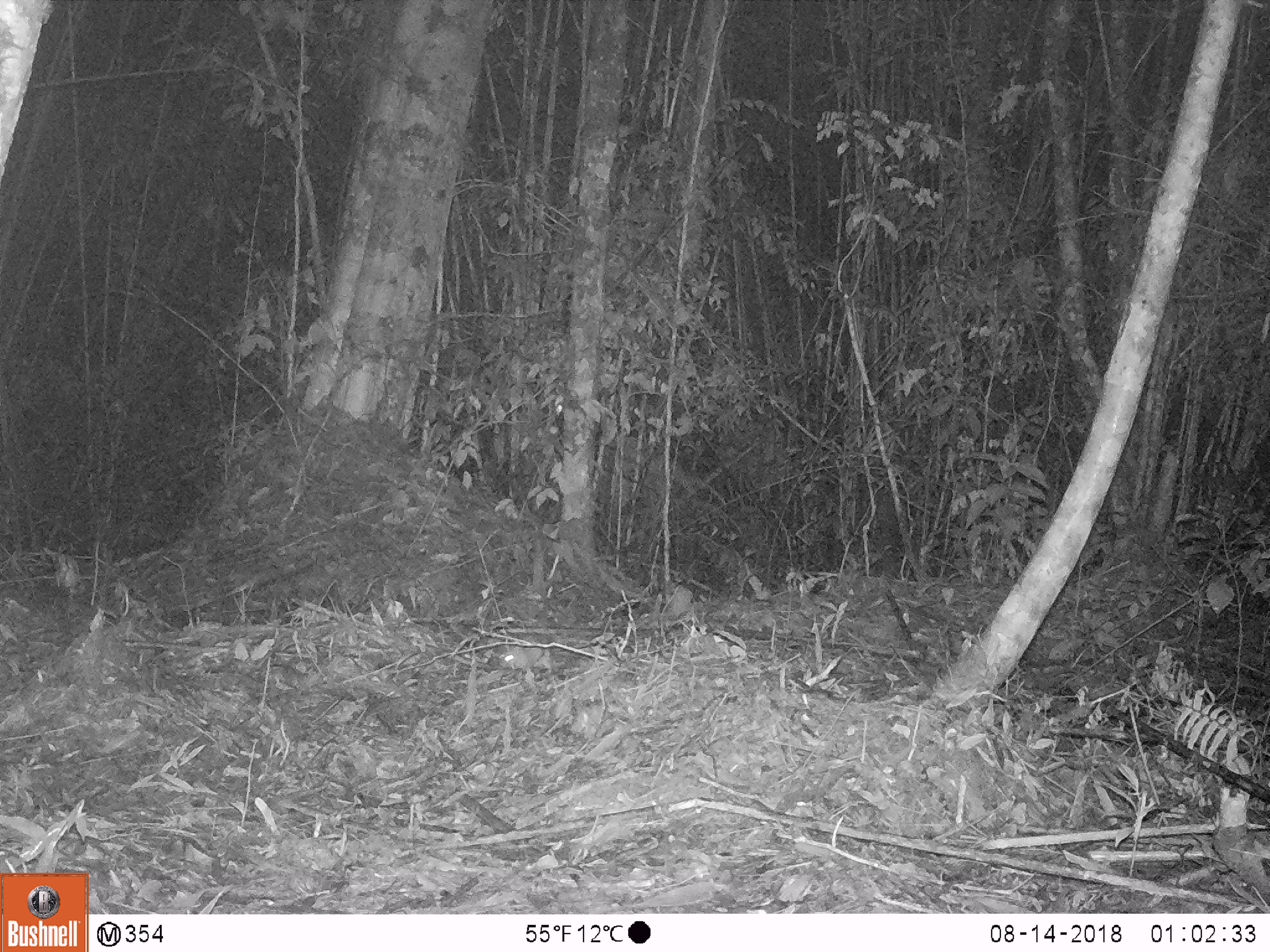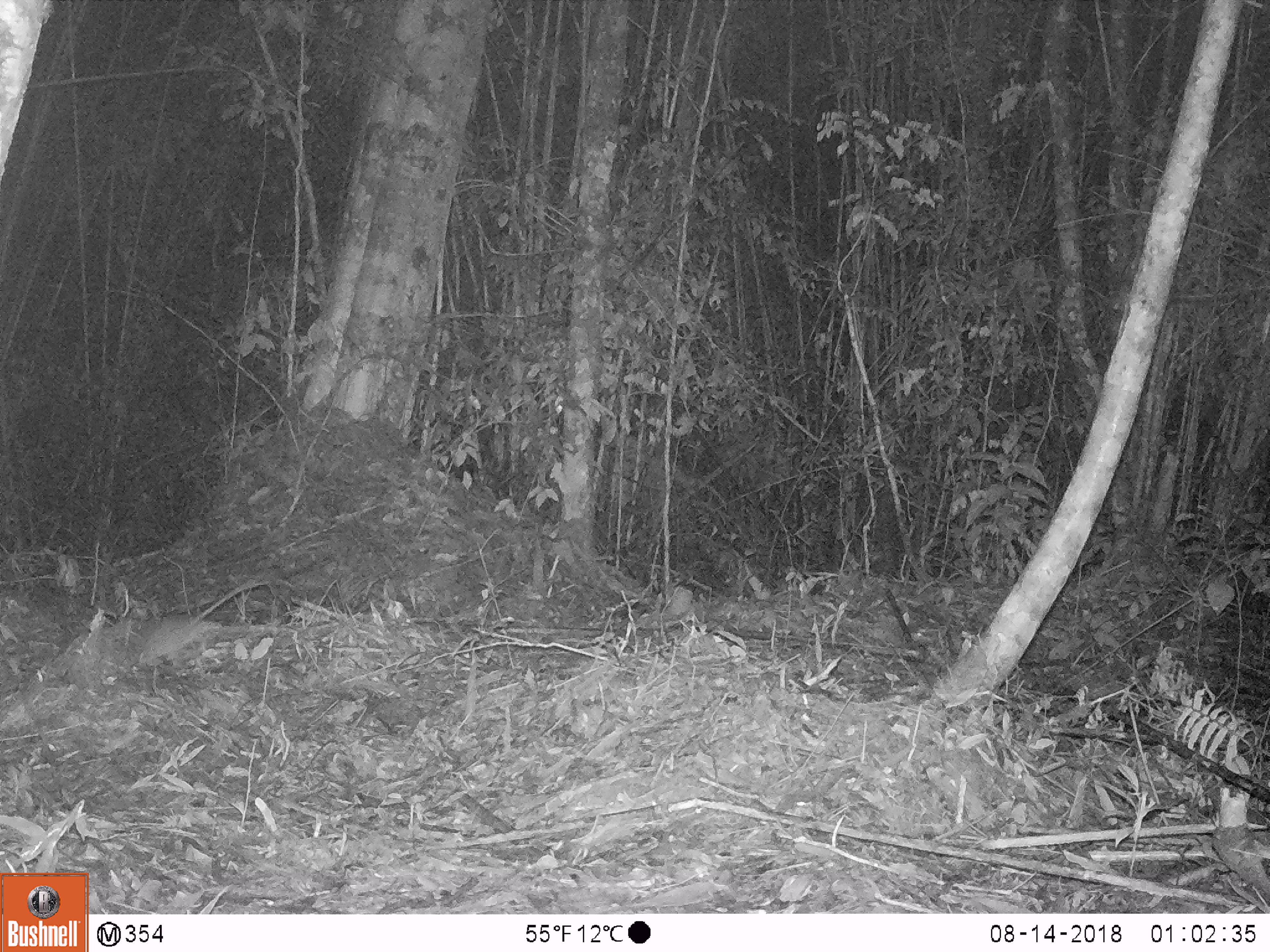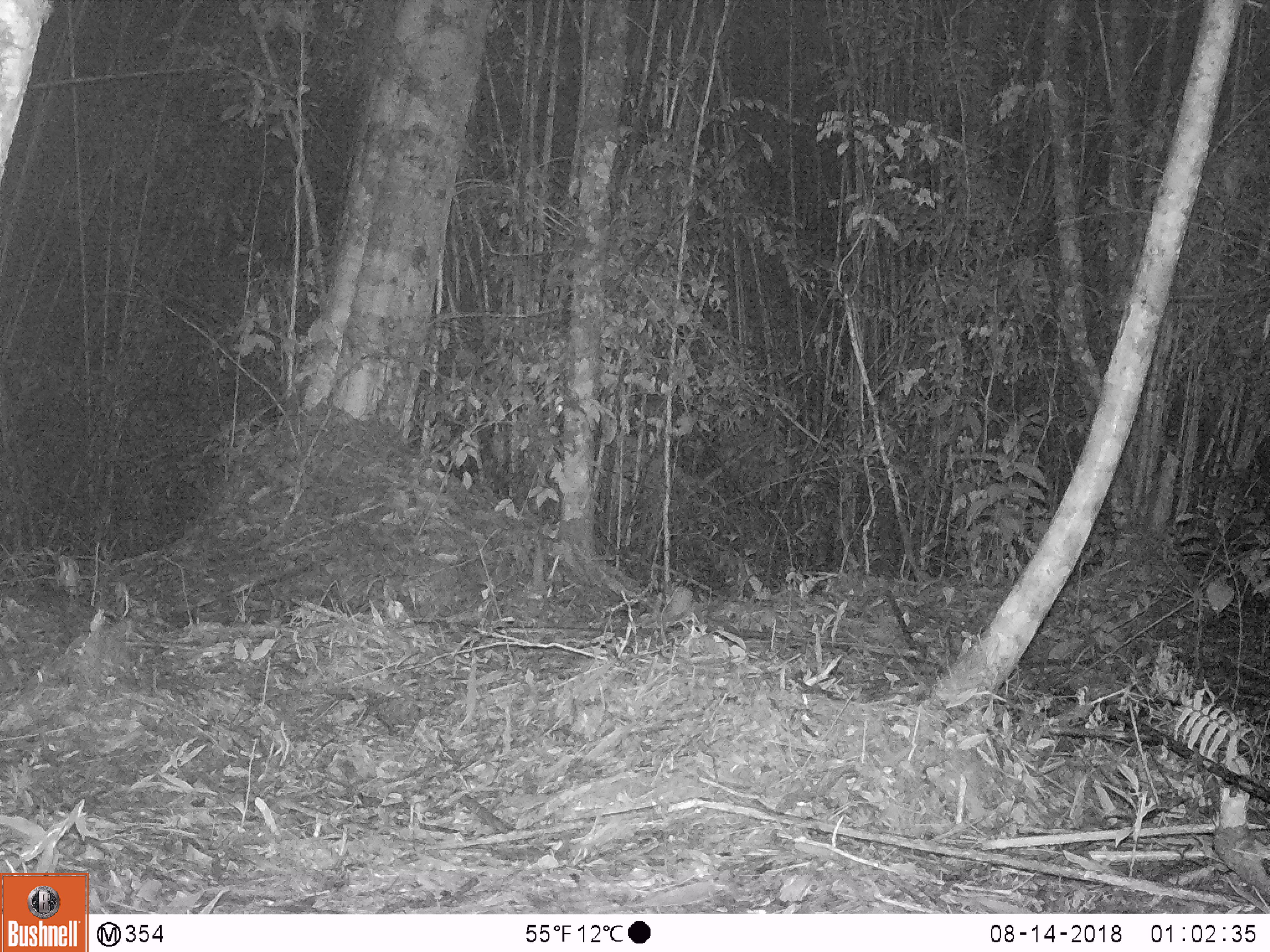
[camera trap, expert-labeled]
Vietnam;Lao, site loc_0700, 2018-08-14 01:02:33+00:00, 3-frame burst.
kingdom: Animalia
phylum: Chordata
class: Mammalia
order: Rodentia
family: Muridae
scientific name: Muridae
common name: old-world mice and rats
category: unidentified murid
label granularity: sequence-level